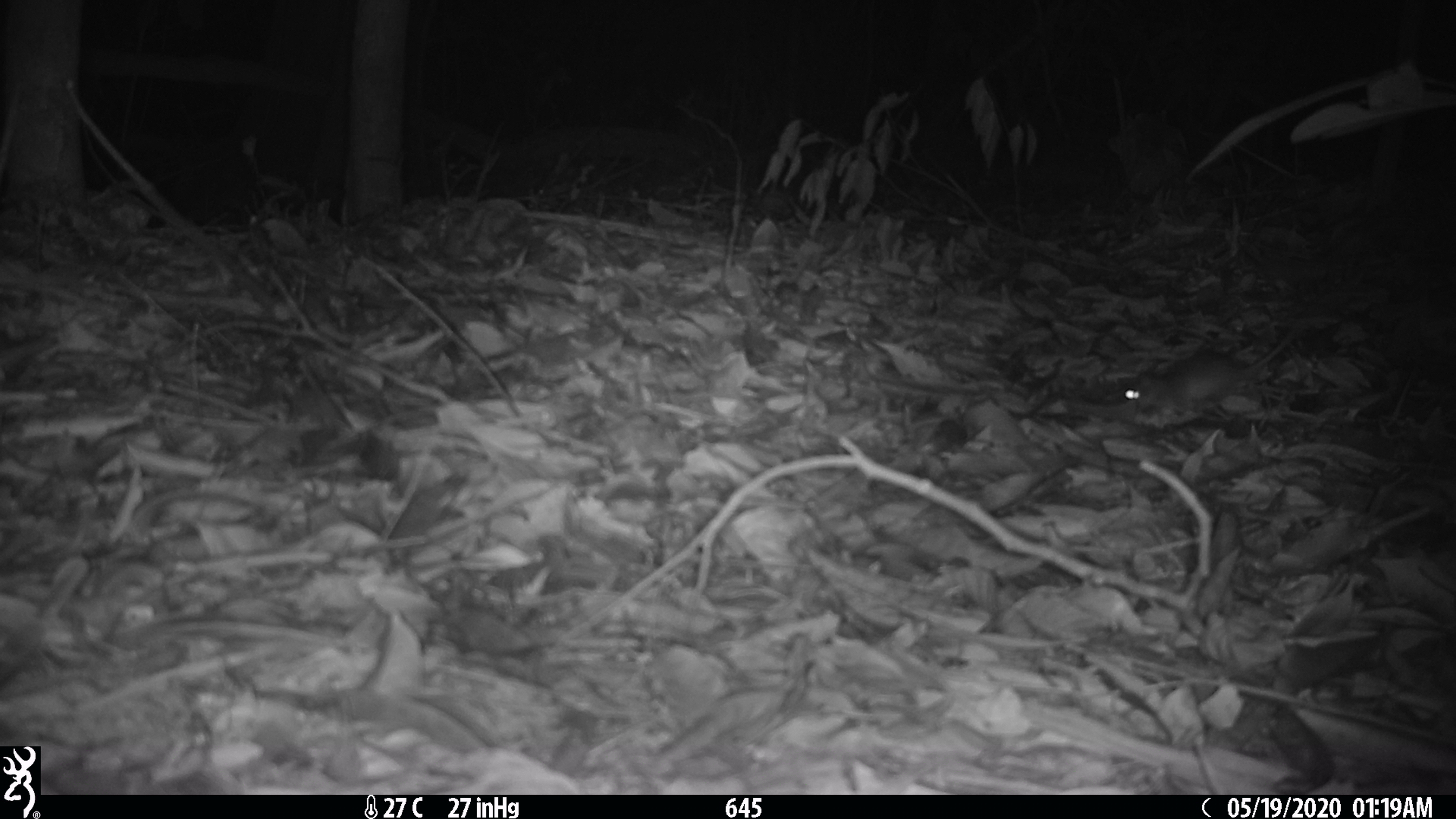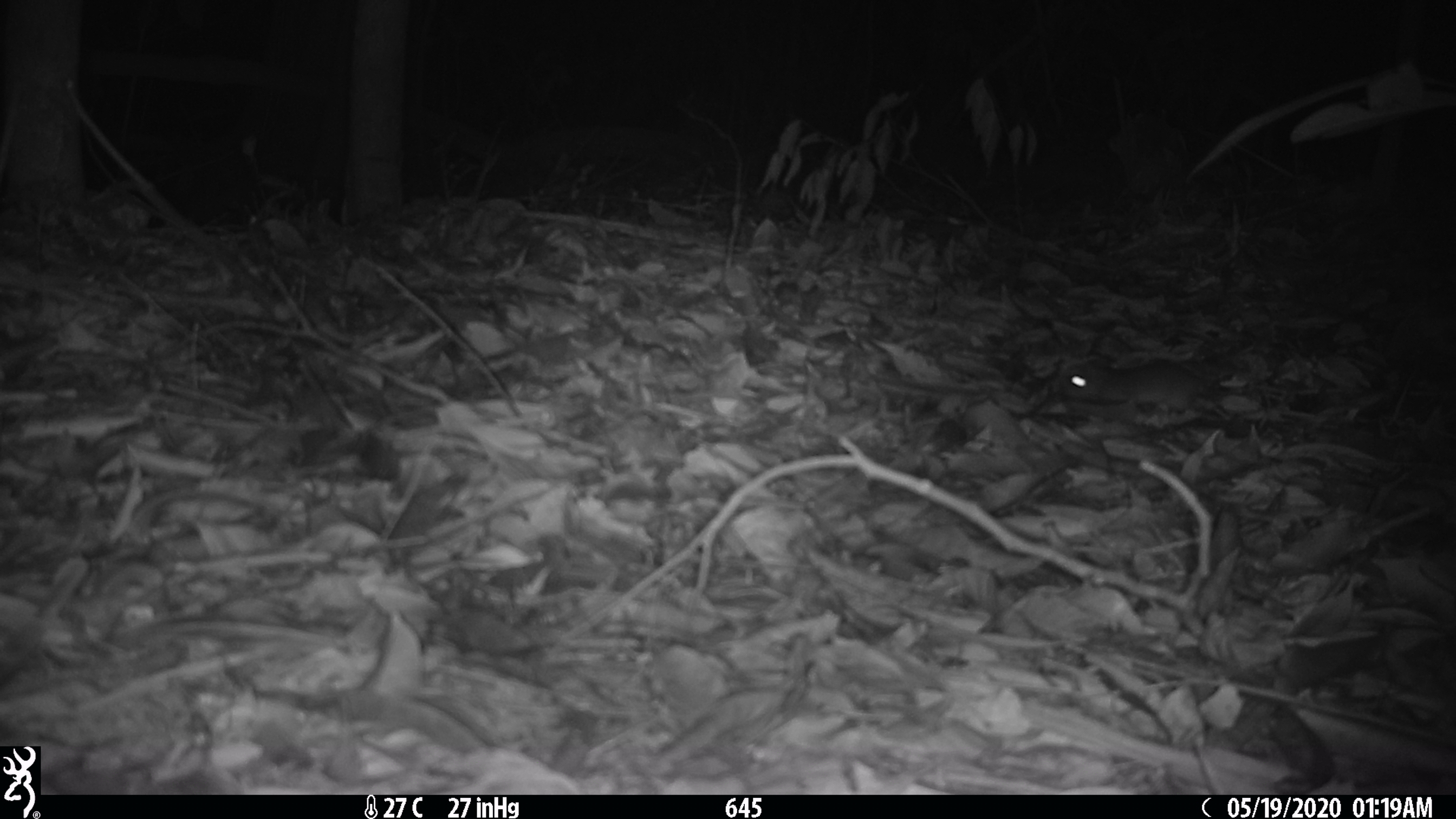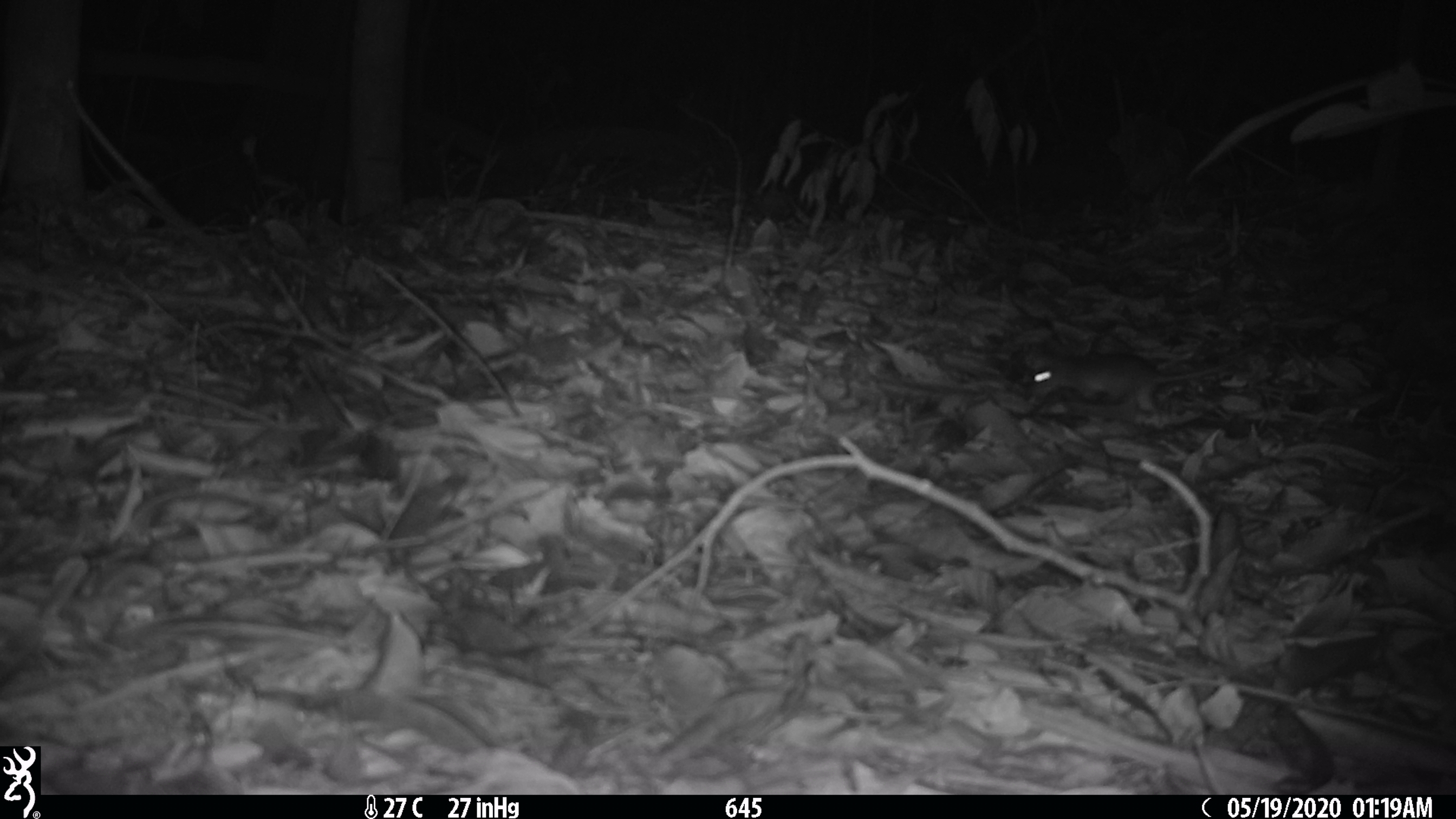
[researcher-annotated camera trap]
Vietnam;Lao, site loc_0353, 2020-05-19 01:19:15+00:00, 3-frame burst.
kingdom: Animalia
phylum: Chordata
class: Mammalia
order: Rodentia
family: Muridae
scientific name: Muridae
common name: old-world mice and rats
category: unidentified murid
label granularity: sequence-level